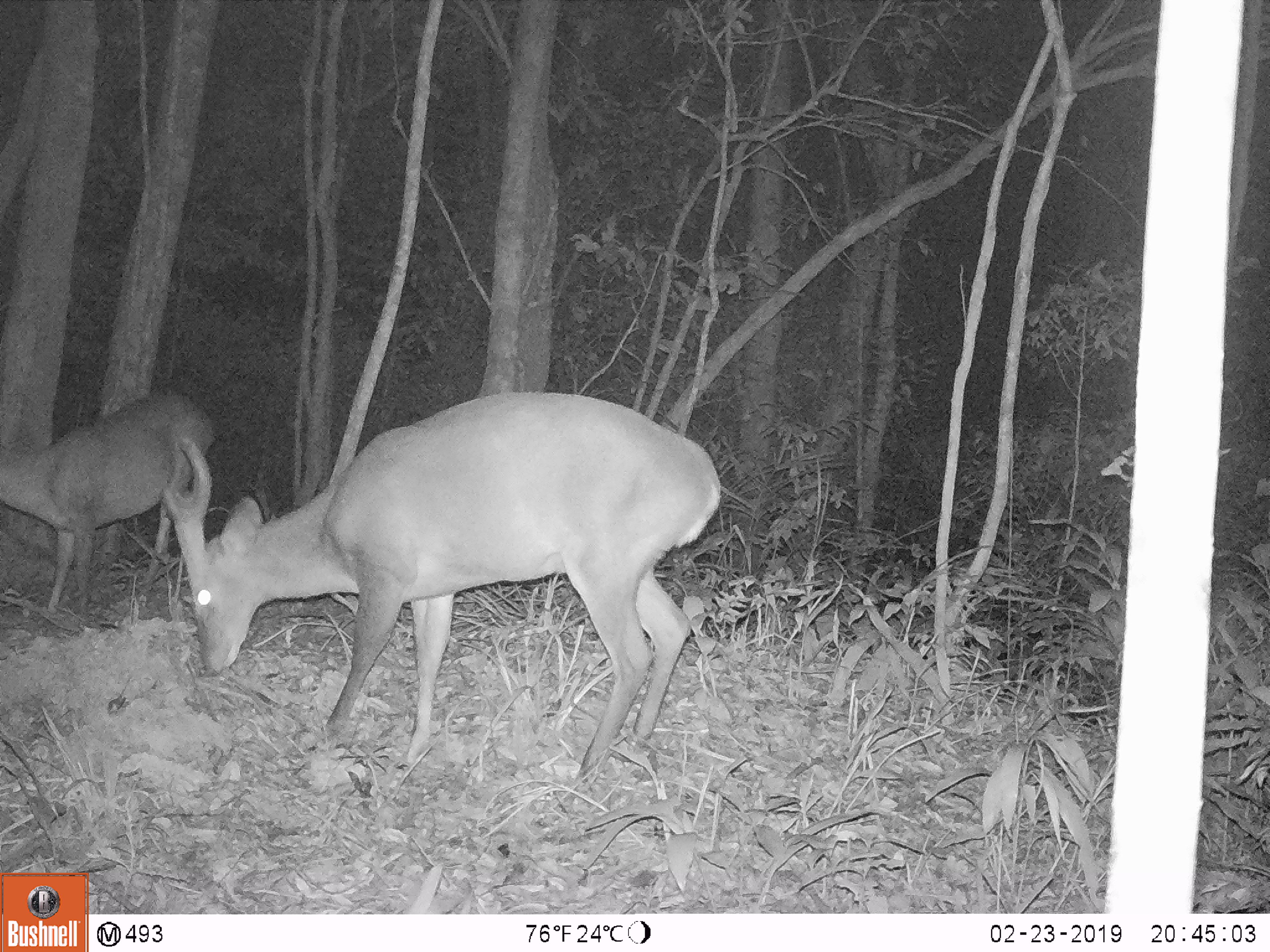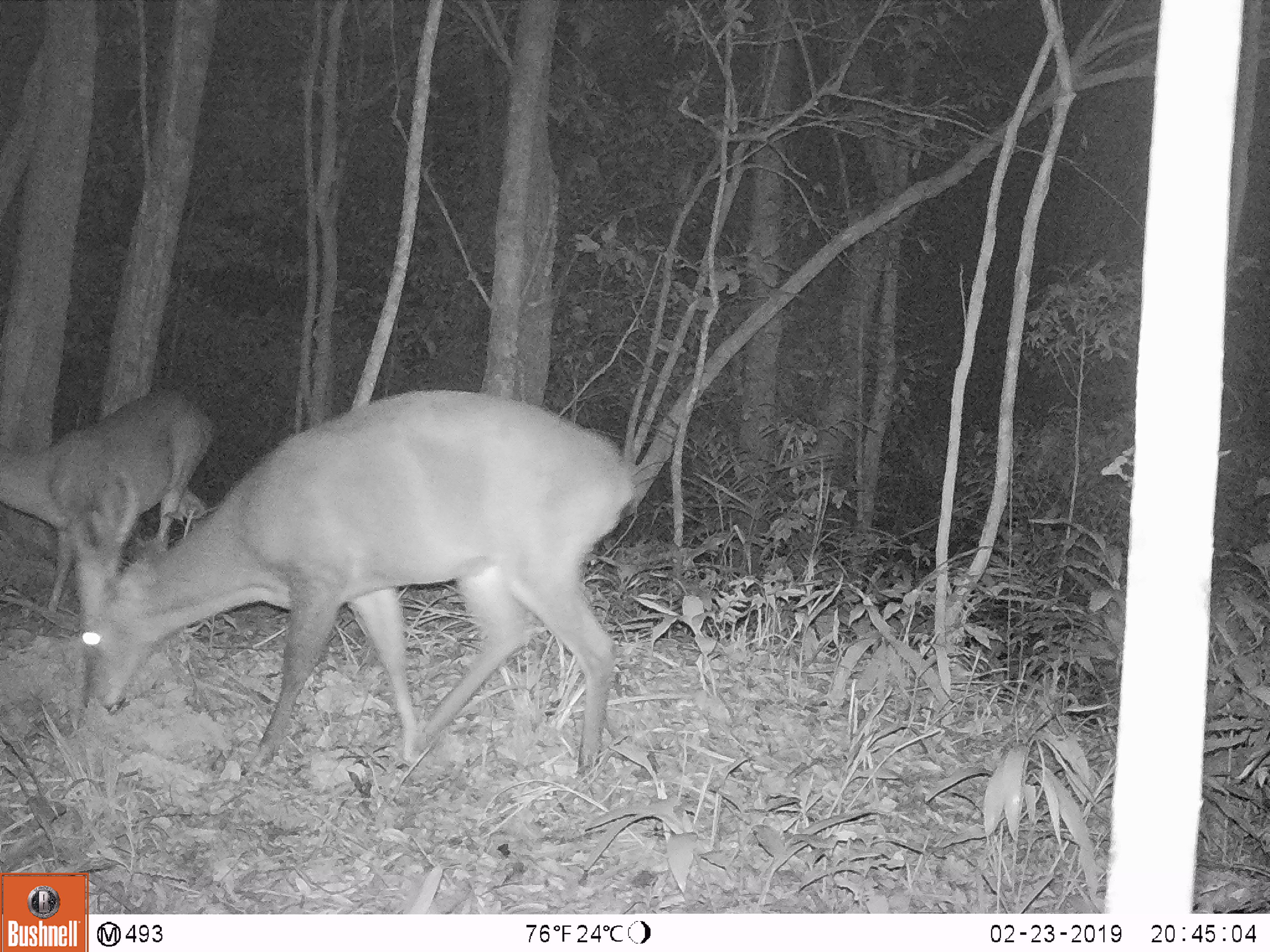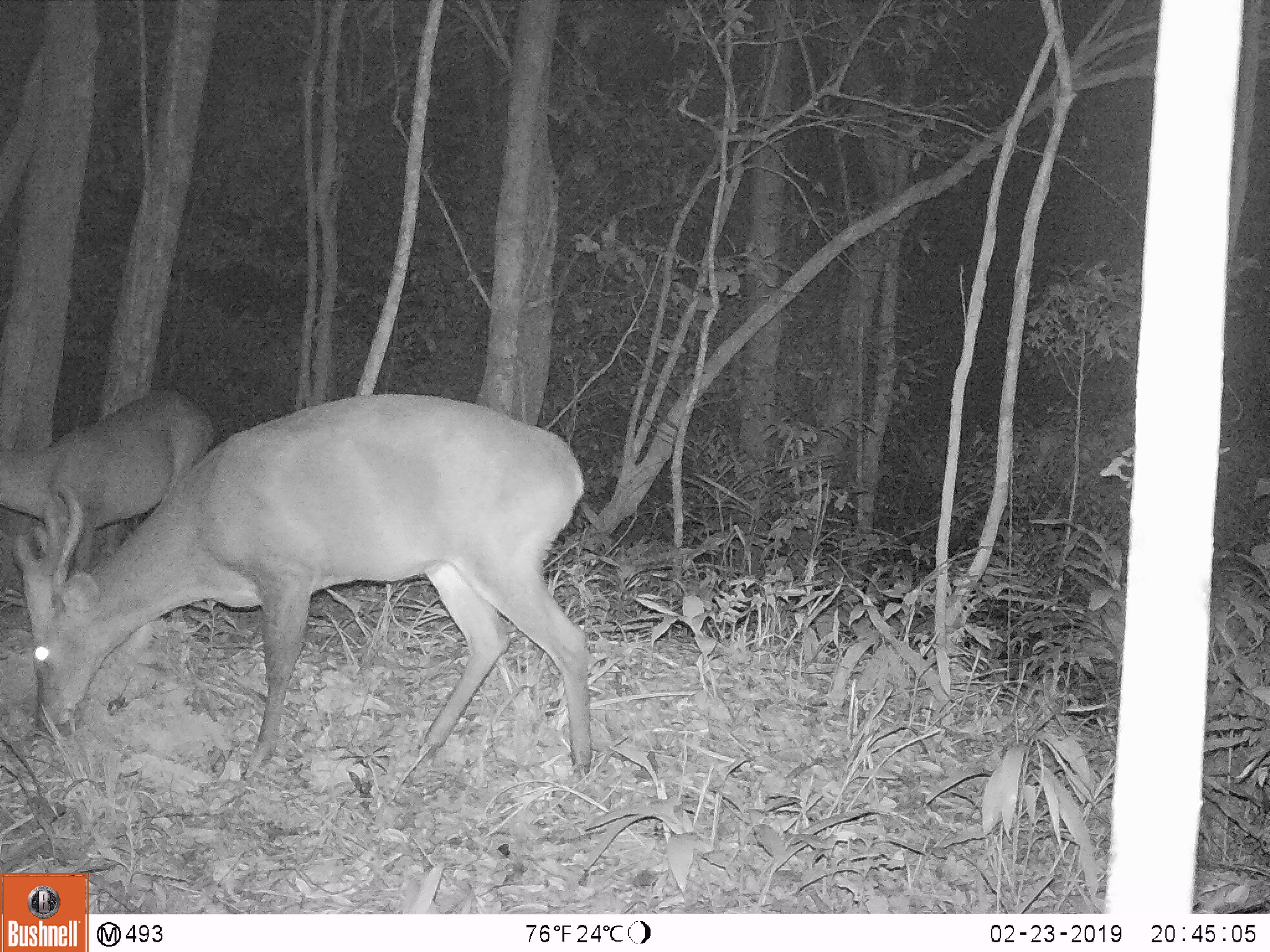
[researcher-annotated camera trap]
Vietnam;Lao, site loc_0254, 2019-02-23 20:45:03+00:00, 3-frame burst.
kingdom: Animalia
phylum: Chordata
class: Mammalia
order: Artiodactyla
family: Cervidae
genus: Muntiacus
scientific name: Muntiacus vuquangensis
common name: large-antlered muntjac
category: large antlered muntjac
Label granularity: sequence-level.